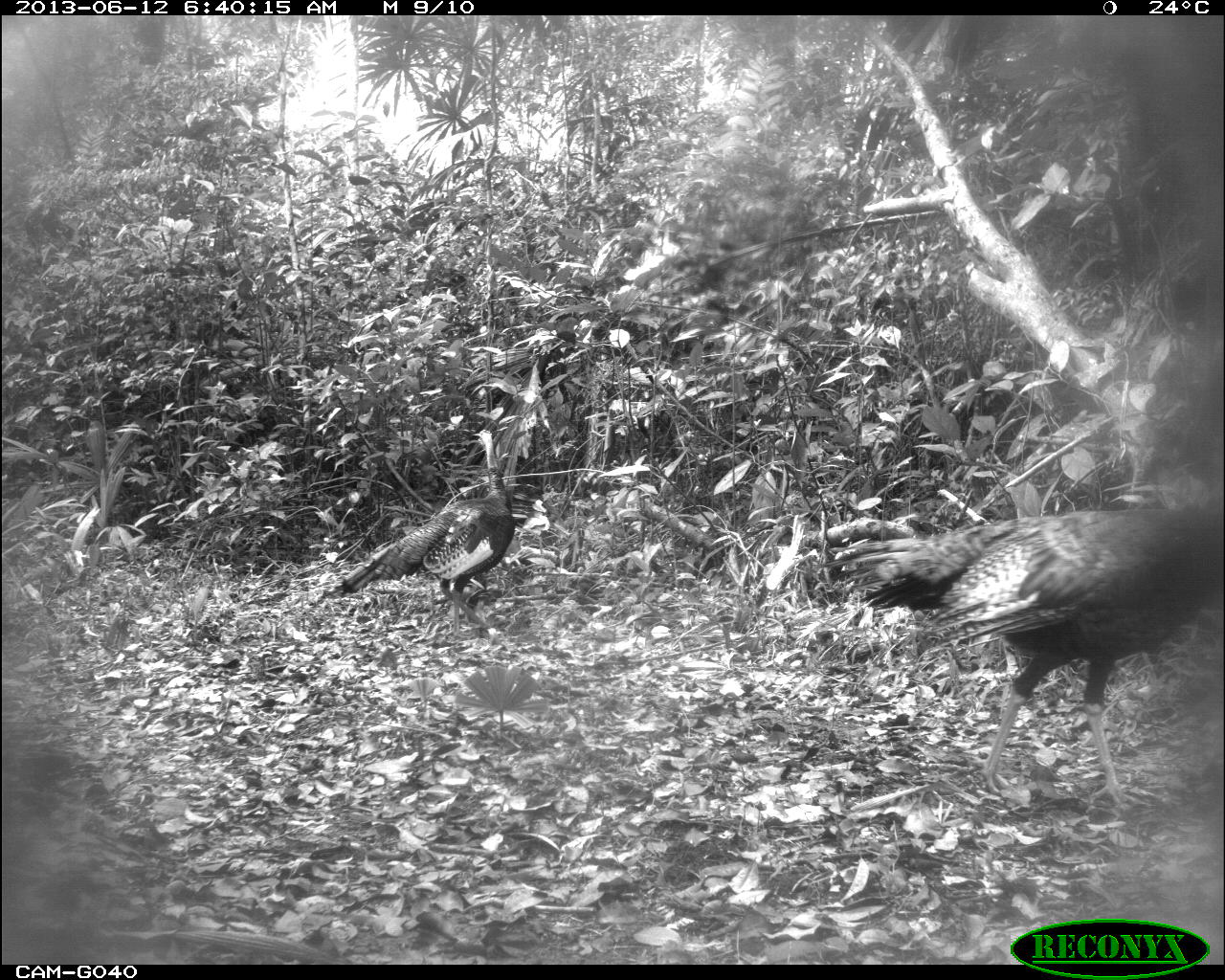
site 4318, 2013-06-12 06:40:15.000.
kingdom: Animalia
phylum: Chordata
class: Aves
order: Galliformes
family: Phasianidae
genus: Meleagris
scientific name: Meleagris ocellata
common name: ocellated turkey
Meleagris ocellata (ocellated turkey), count 2.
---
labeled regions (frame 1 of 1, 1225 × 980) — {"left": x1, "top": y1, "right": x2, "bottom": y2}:
meleagris ocellata: {"left": 811, "top": 502, "right": 1225, "bottom": 806}; {"left": 340, "top": 428, "right": 515, "bottom": 641}